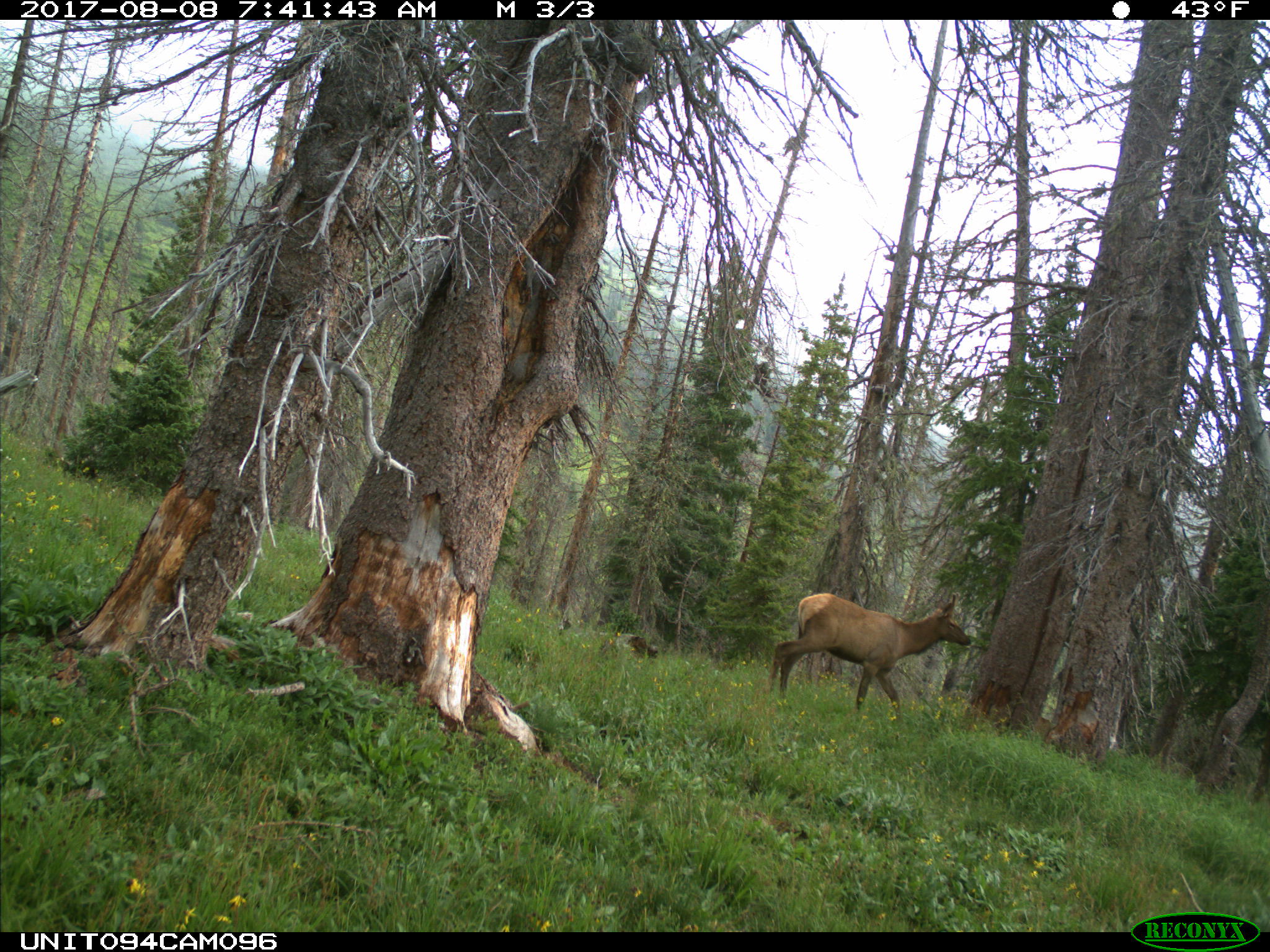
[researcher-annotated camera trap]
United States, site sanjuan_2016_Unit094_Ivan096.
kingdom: Animalia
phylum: Chordata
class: Mammalia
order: Artiodactyla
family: Cervidae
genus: Cervus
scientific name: Cervus elaphus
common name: red deer